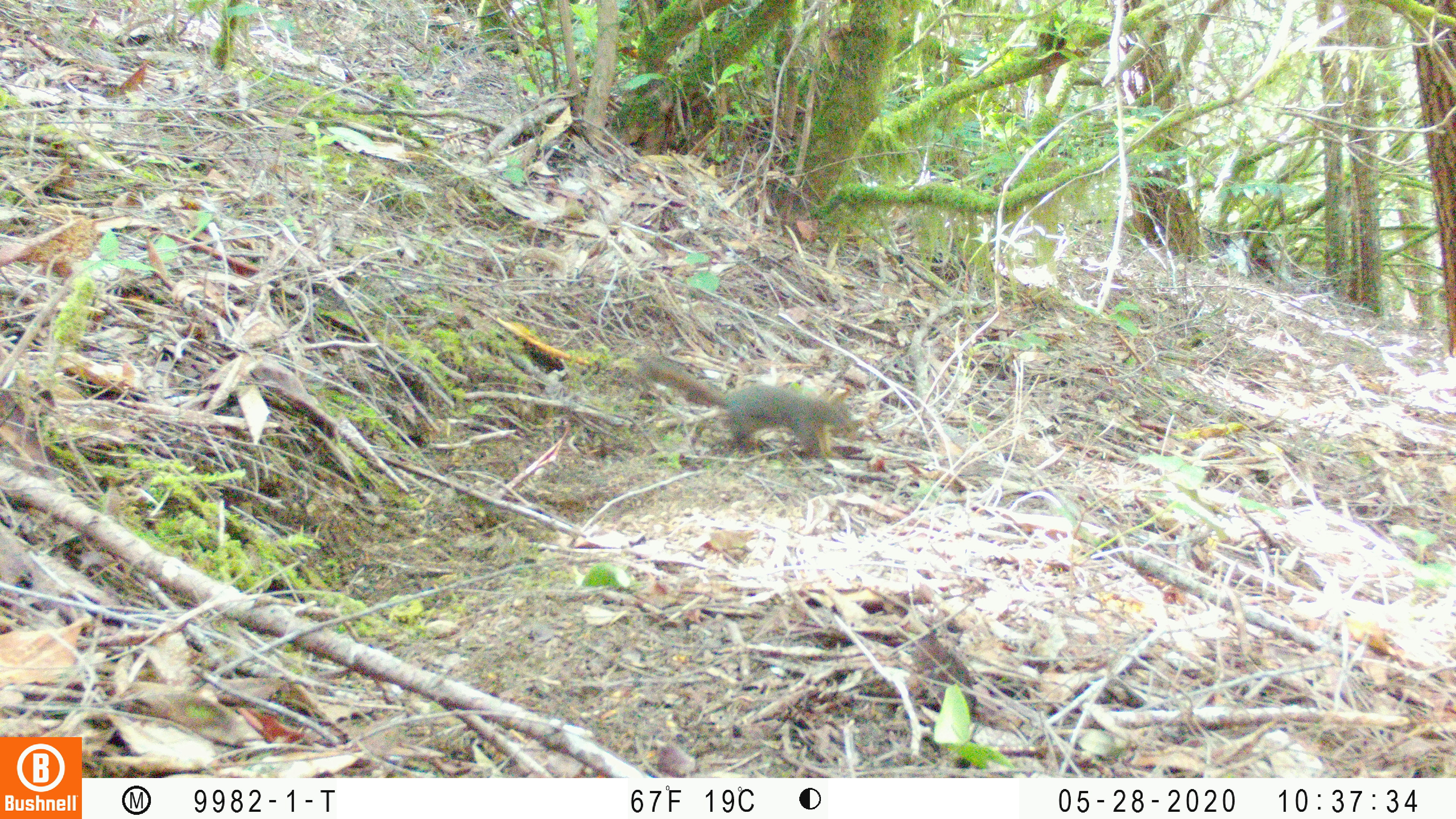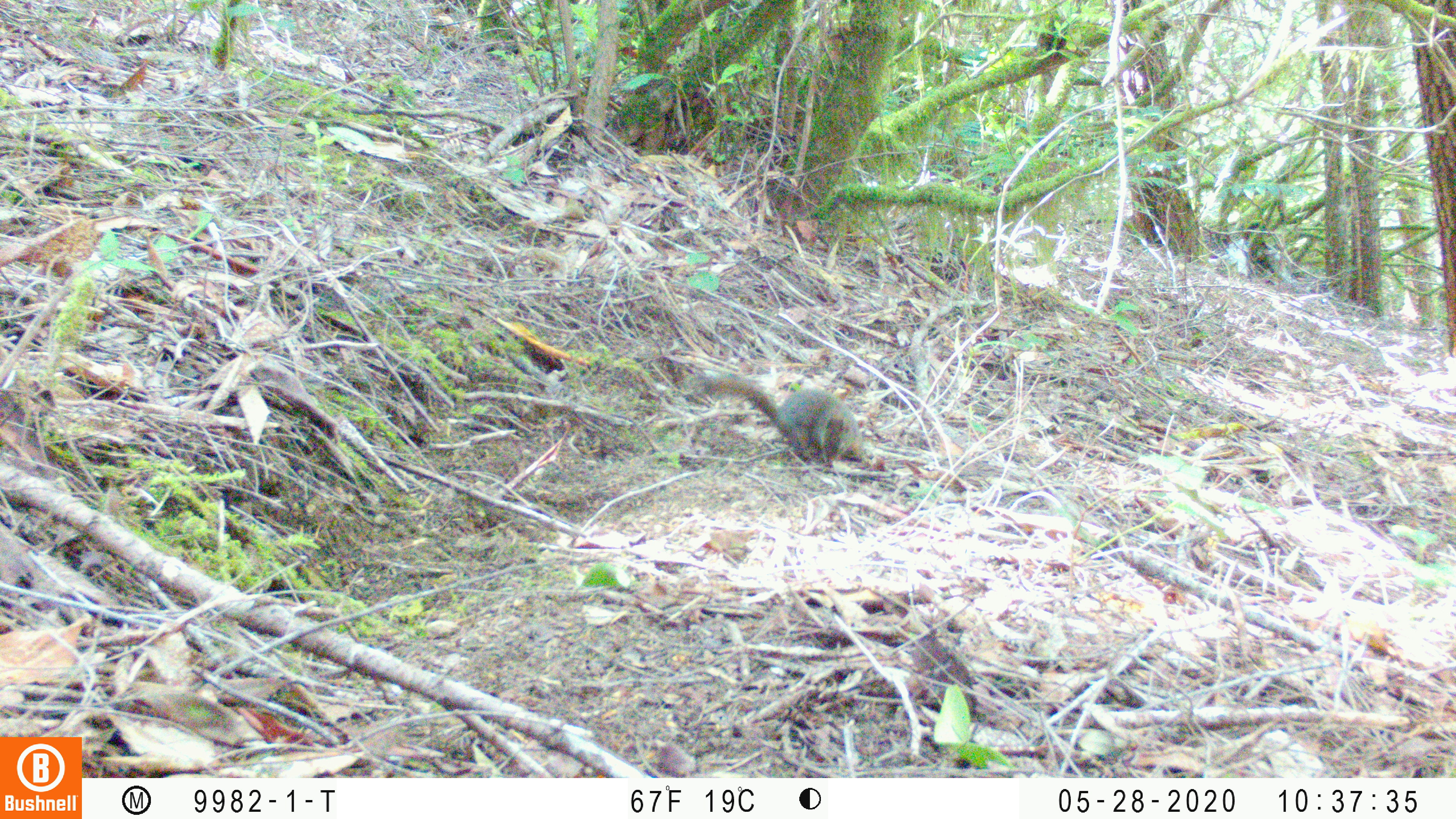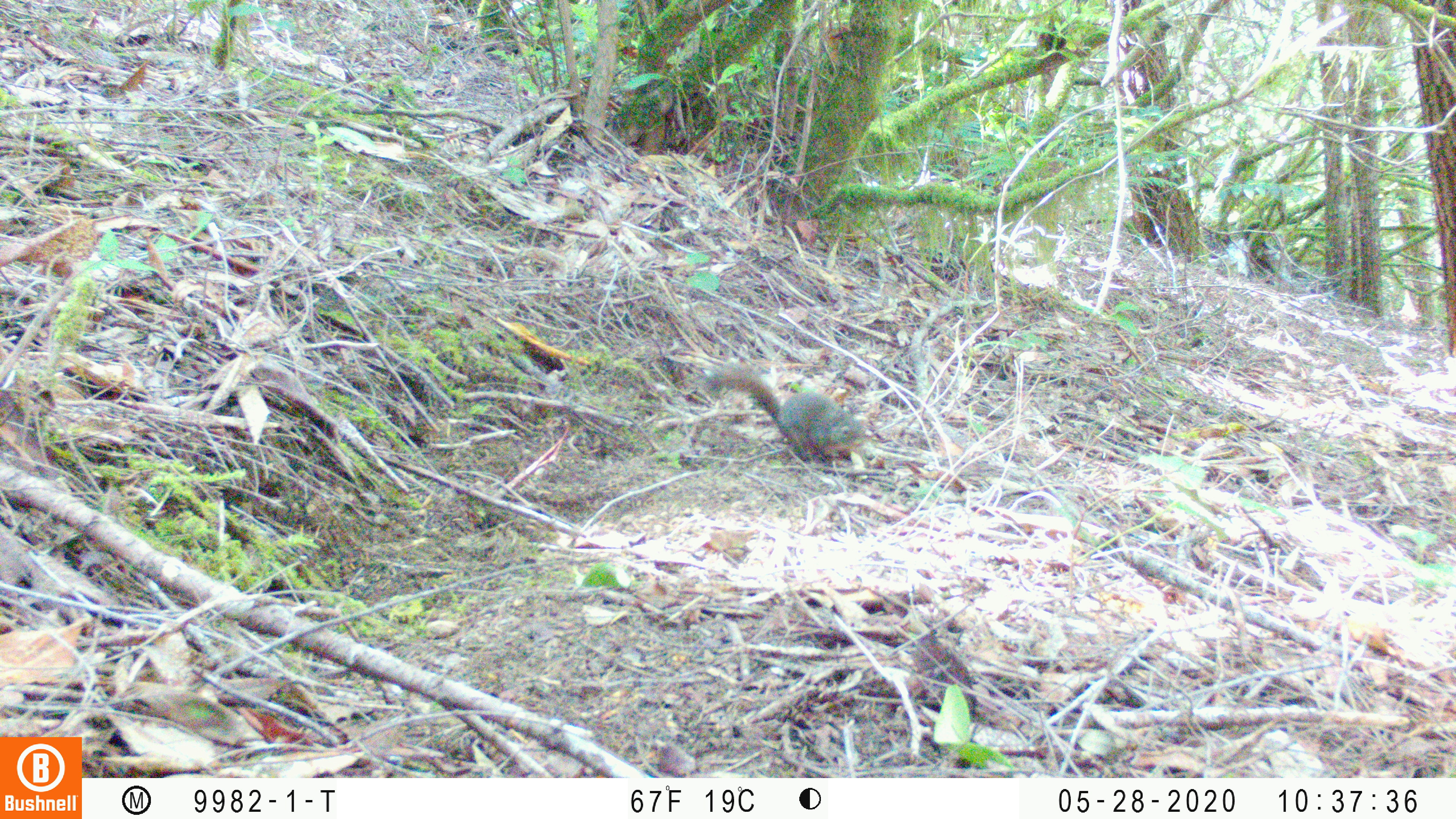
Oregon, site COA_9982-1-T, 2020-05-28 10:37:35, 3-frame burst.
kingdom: Animalia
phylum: Chordata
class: Mammalia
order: Rodentia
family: Sciuridae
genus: Tamiasciurus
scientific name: Tamiasciurus douglasii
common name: douglas squirrel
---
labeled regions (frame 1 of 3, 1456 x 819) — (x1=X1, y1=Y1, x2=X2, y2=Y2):
douglas squirrel: (x1=643, y1=367, x2=858, y2=465)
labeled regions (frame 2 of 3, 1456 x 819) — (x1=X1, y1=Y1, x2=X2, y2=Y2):
douglas squirrel: (x1=699, y1=372, x2=870, y2=477)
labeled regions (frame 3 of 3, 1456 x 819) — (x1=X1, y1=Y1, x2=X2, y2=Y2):
douglas squirrel: (x1=706, y1=369, x2=866, y2=465)